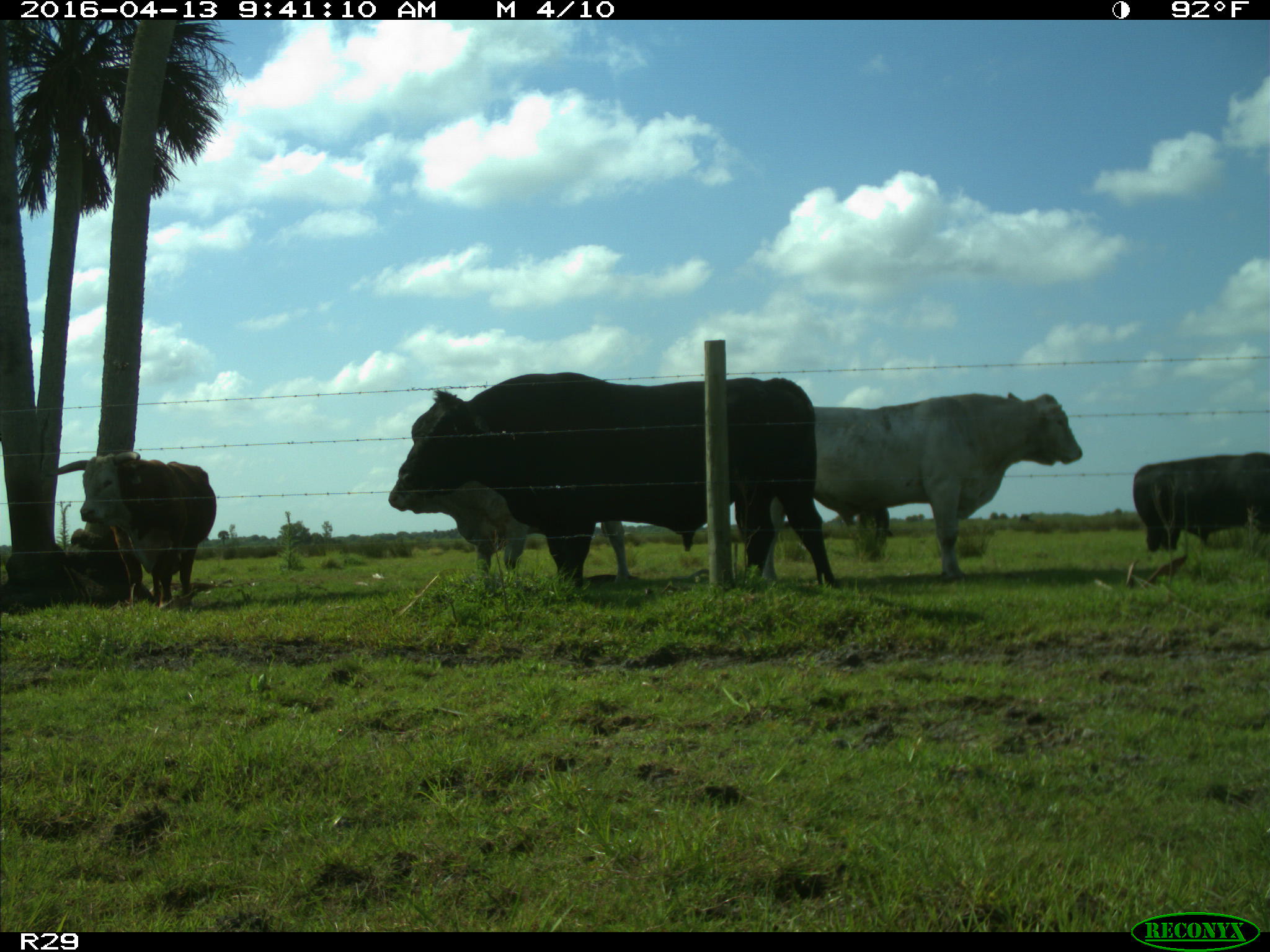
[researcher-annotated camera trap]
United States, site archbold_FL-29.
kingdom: Animalia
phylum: Chordata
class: Mammalia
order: Artiodactyla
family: Bovidae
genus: Bos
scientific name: Bos taurus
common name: domestic cow